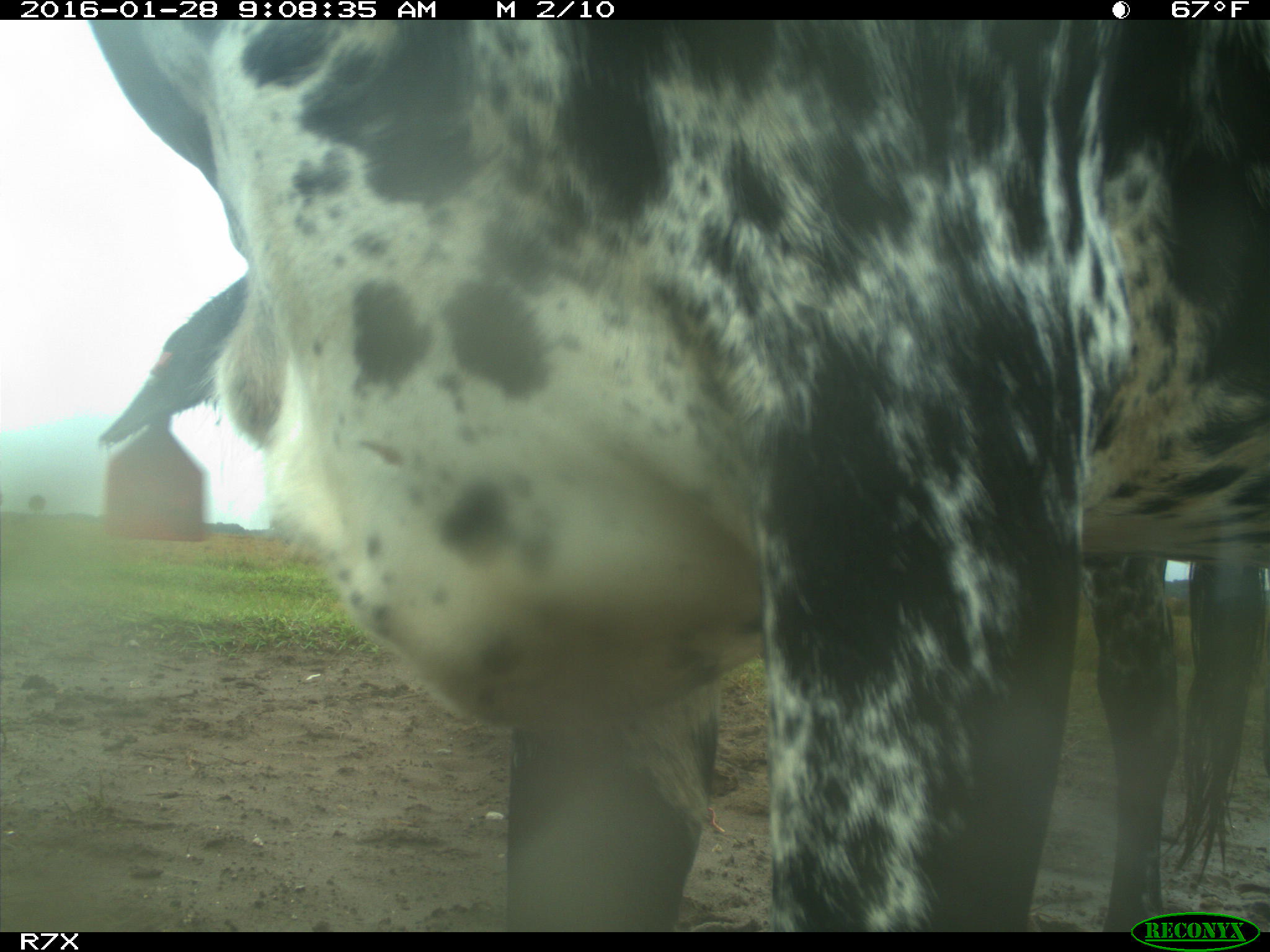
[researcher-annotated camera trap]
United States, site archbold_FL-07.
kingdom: Animalia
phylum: Chordata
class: Mammalia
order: Artiodactyla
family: Bovidae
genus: Bos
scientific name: Bos taurus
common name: domestic cow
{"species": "Bos taurus (domestic cow)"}